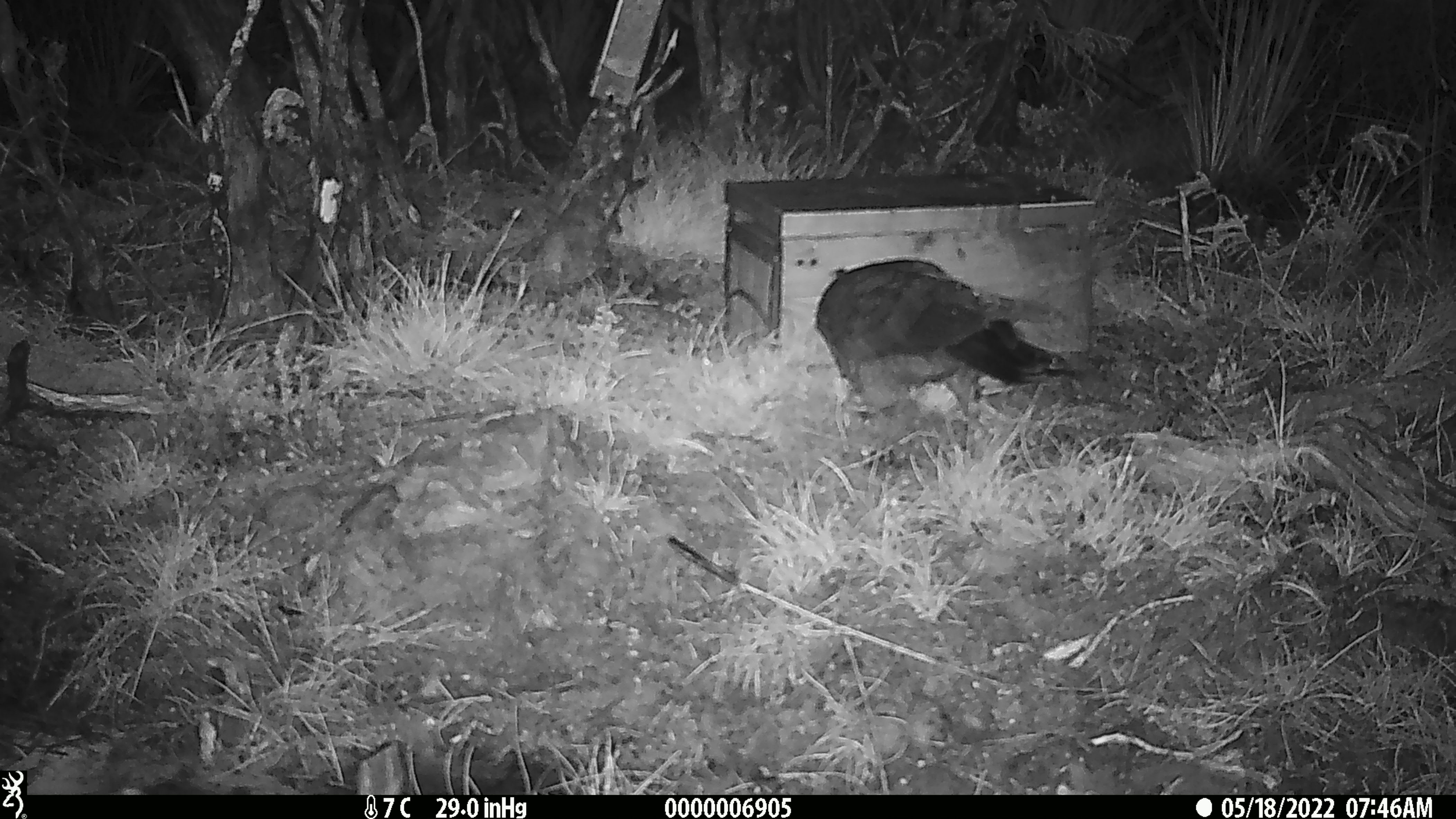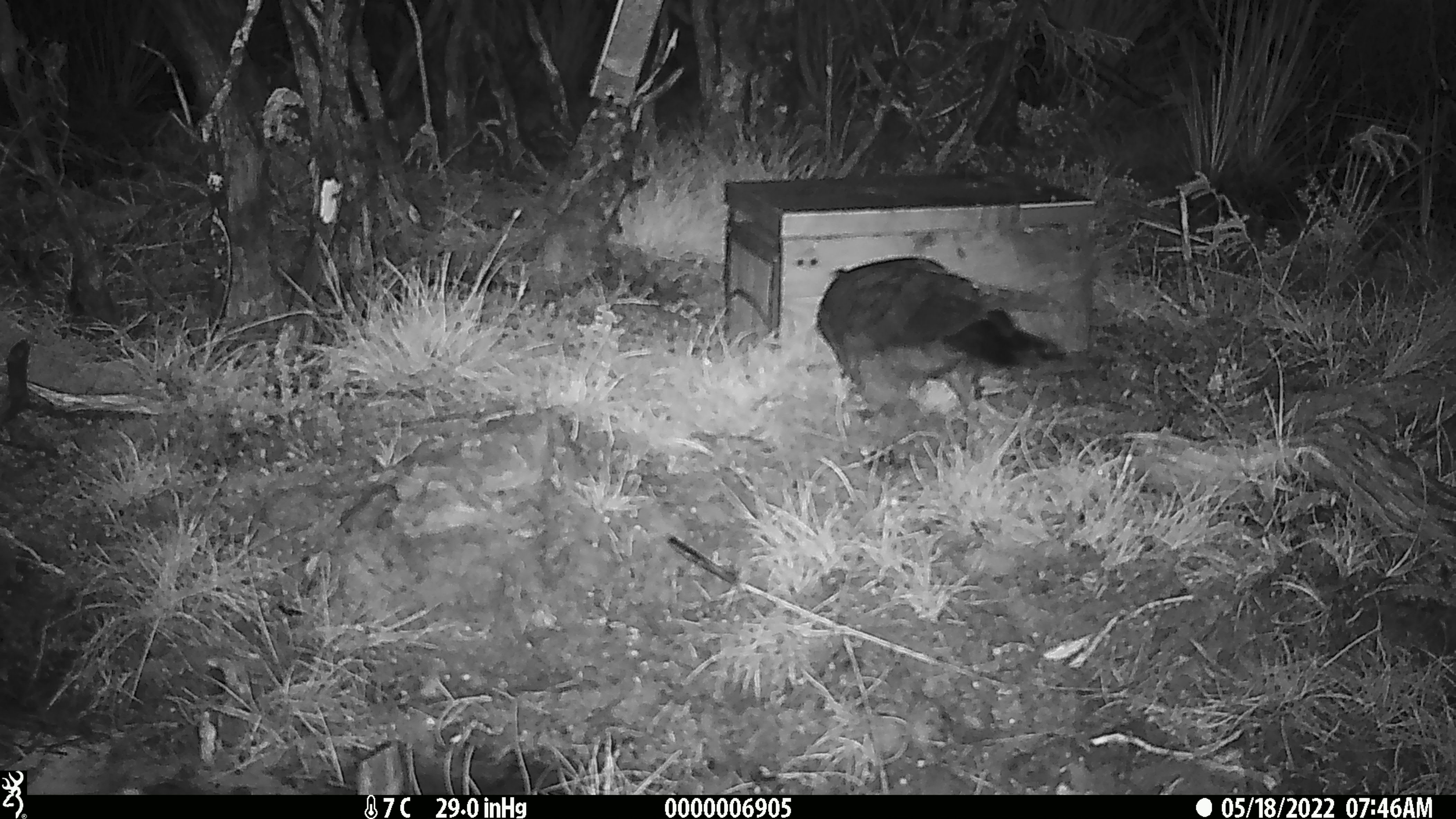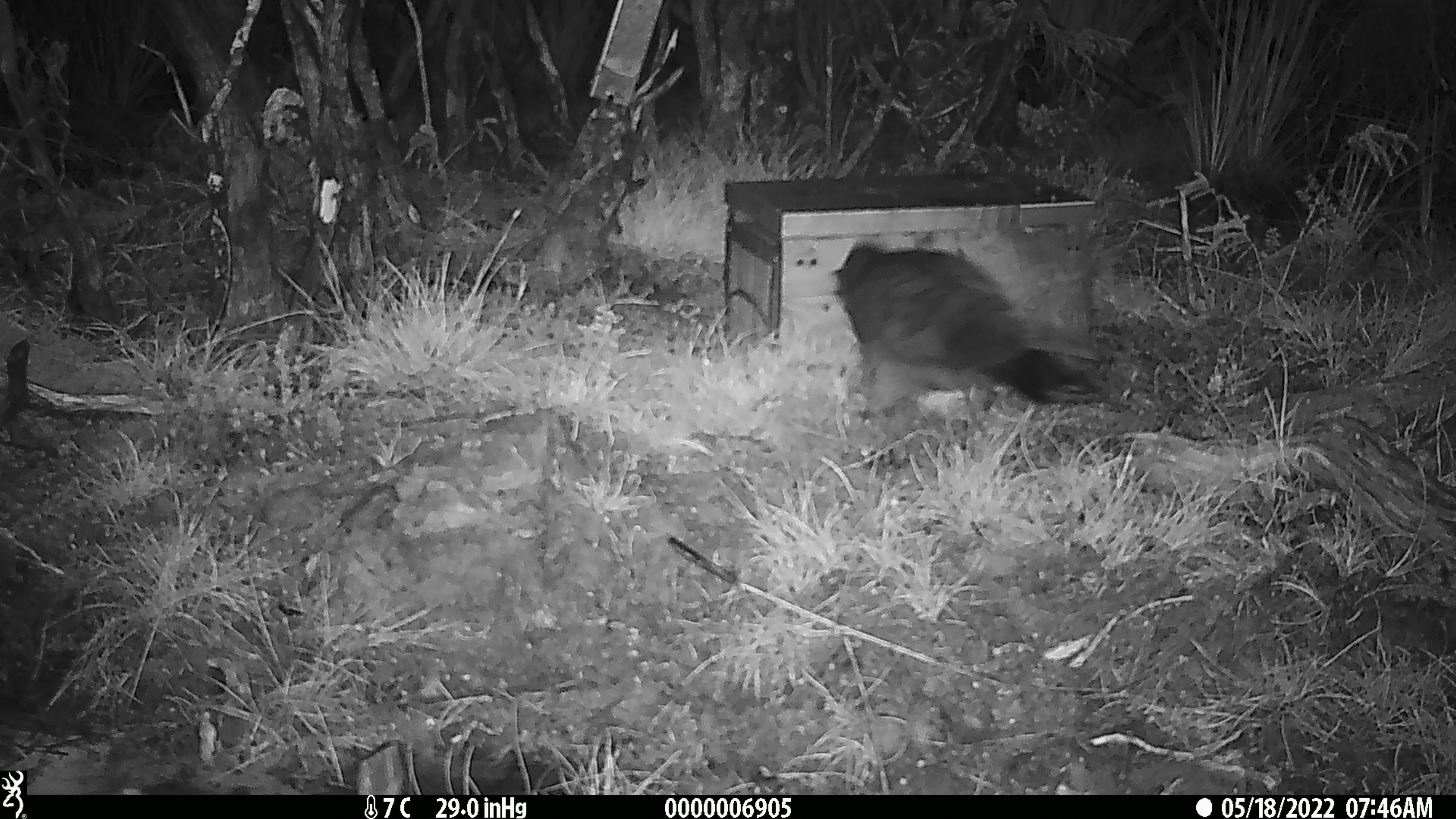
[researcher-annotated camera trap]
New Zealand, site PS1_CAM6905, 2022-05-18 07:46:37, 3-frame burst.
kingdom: Animalia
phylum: Chordata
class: Aves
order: Psittaciformes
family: Strigopidae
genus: Nestor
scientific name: Nestor notabilis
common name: kea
Kea (Nestor notabilis).